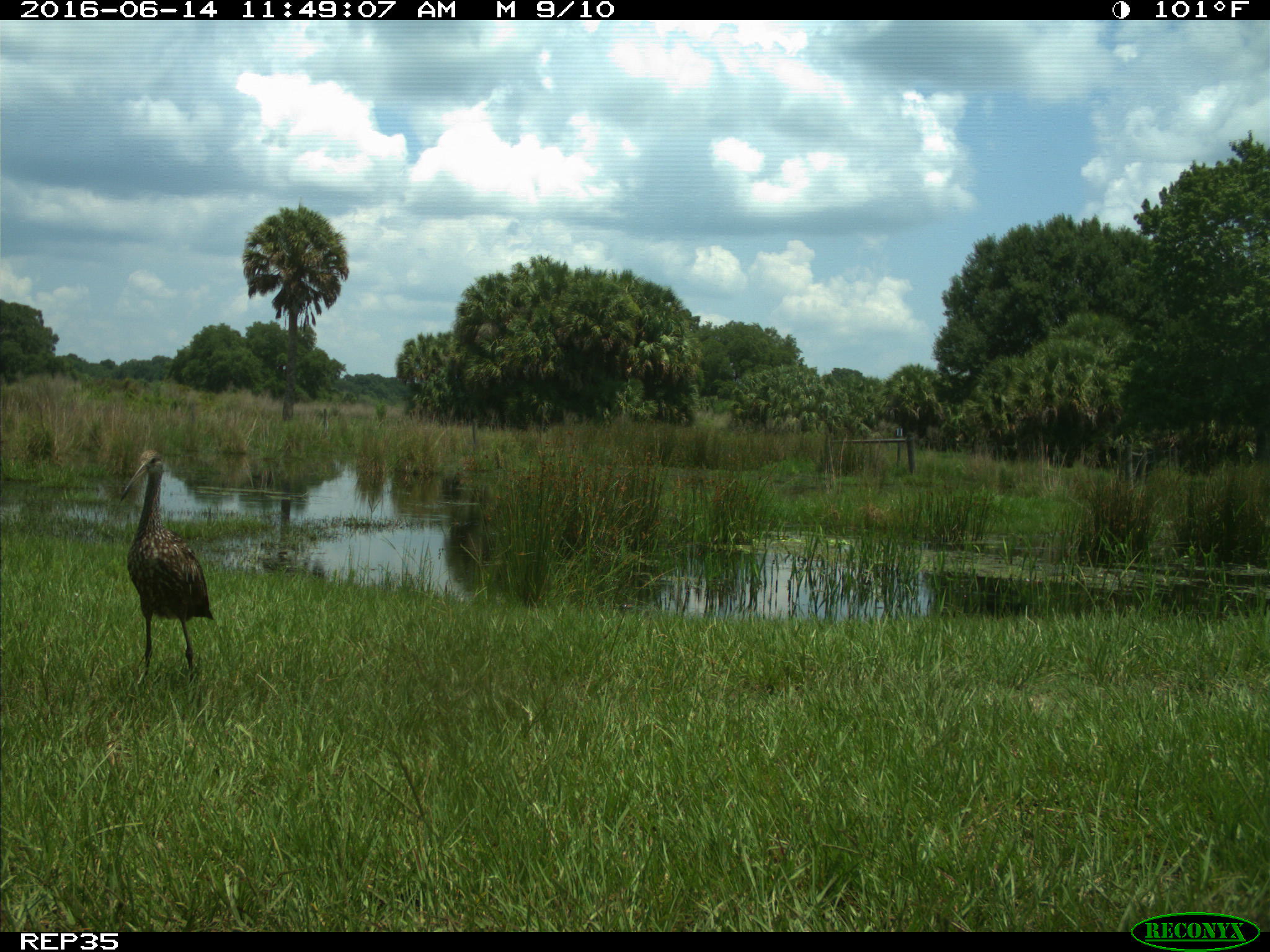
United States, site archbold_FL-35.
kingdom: Animalia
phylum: Chordata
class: Aves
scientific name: Aves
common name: birds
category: unidentified bird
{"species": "unidentified bird (birds) (Aves)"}